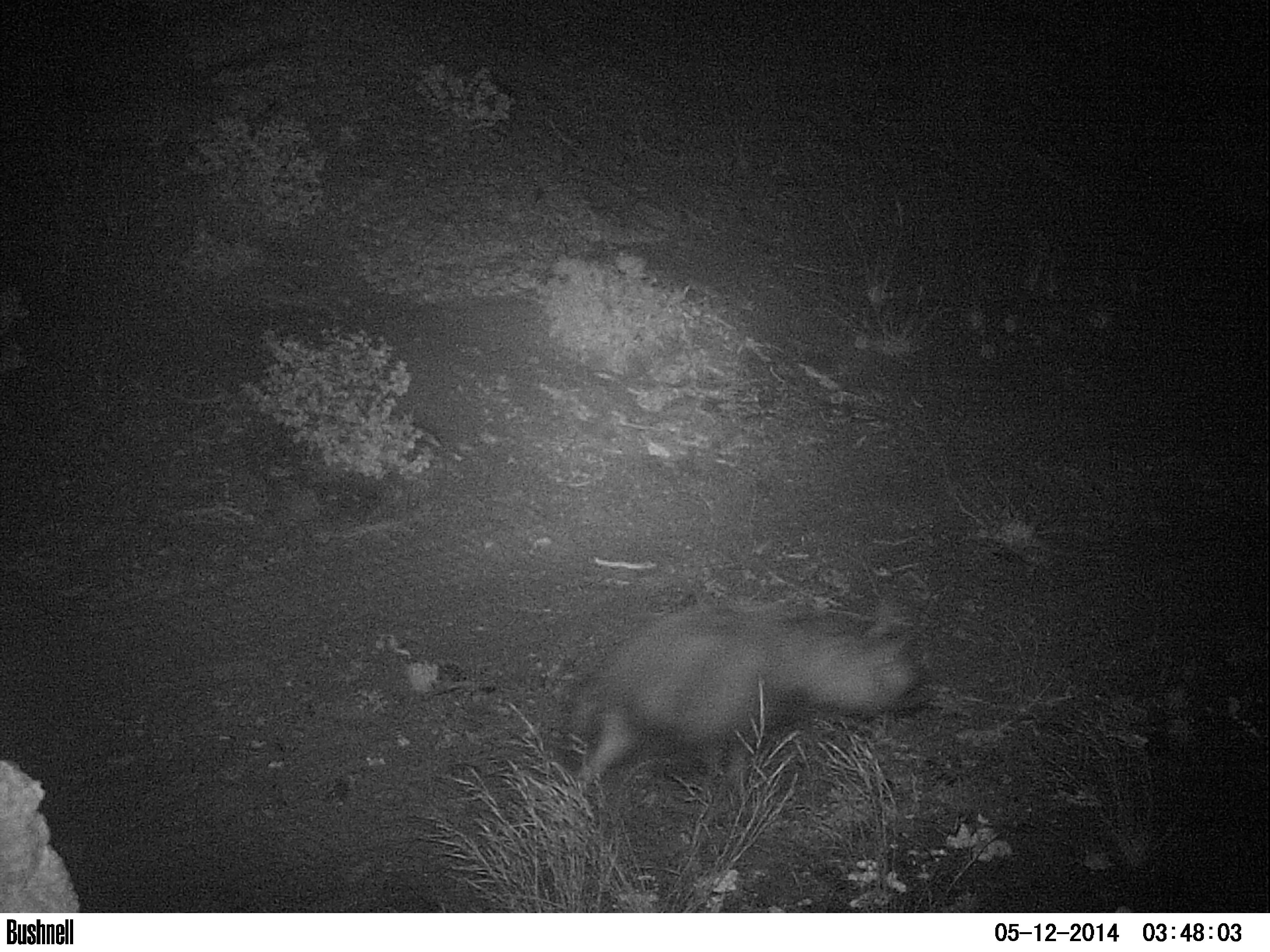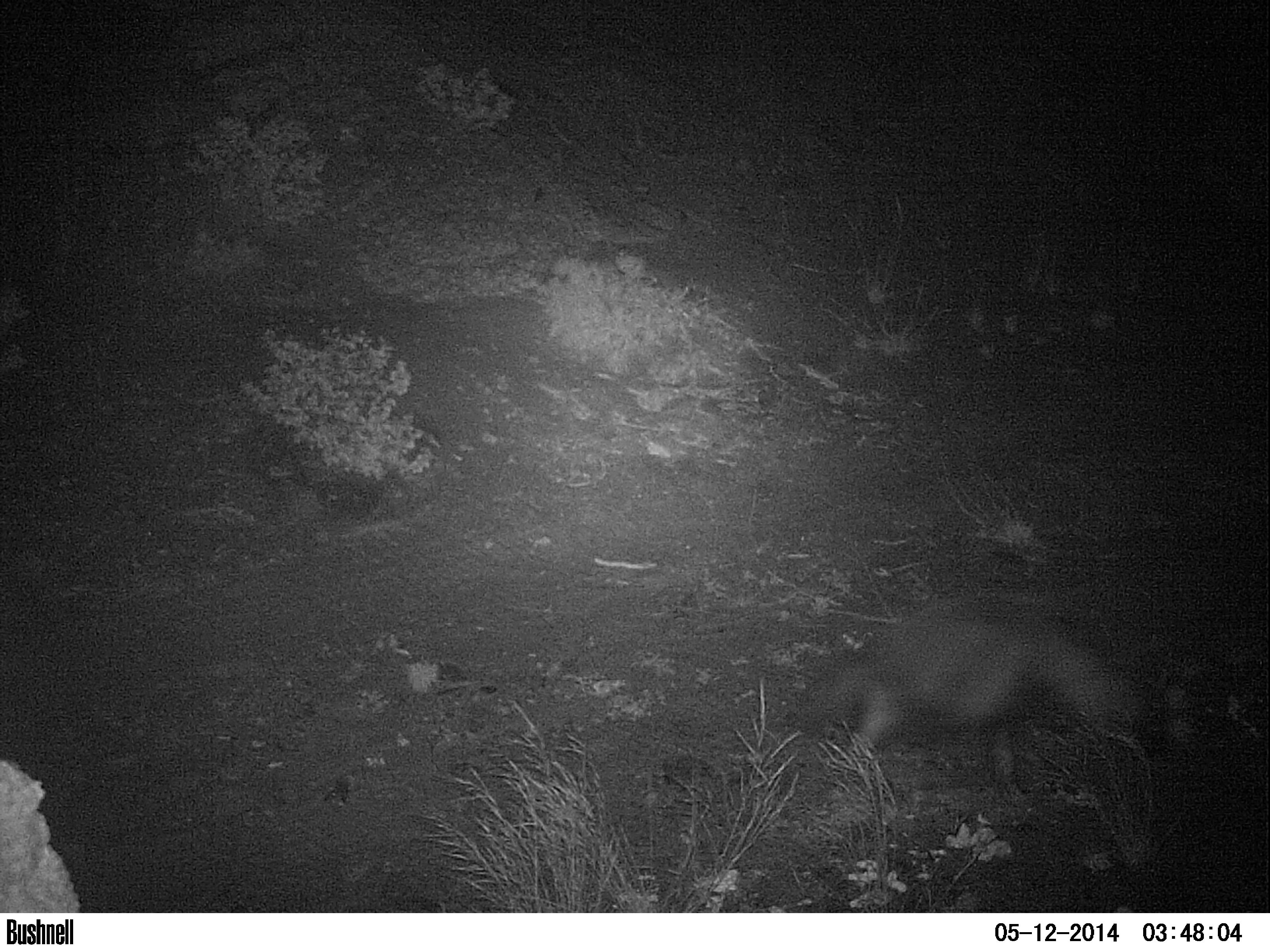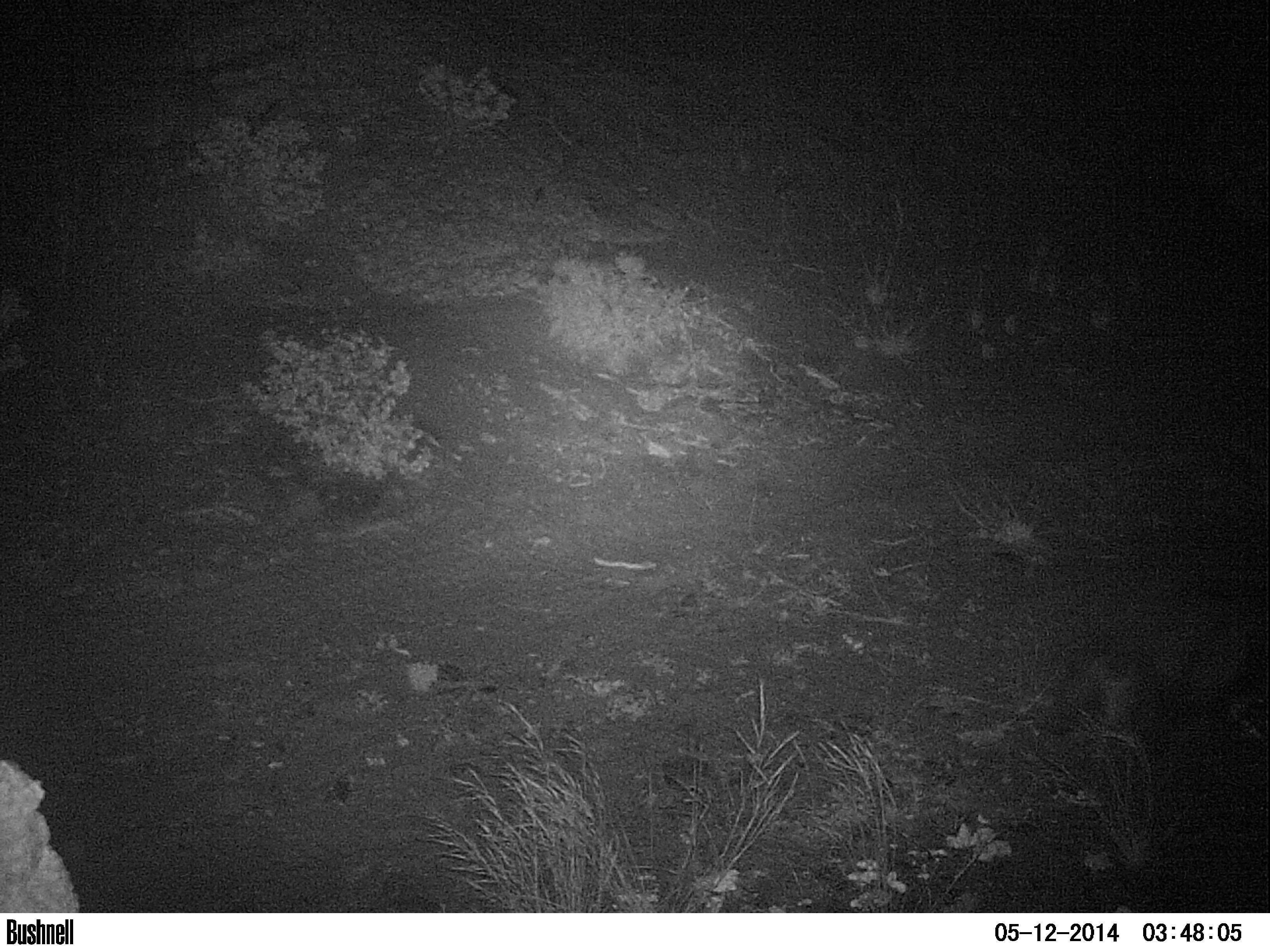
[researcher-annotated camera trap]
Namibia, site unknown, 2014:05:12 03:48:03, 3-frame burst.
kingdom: Animalia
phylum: Chordata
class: Mammalia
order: Carnivora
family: Hyaenidae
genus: Parahyaena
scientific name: Parahyaena brunnea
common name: brown hyena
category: hyaena brunnea